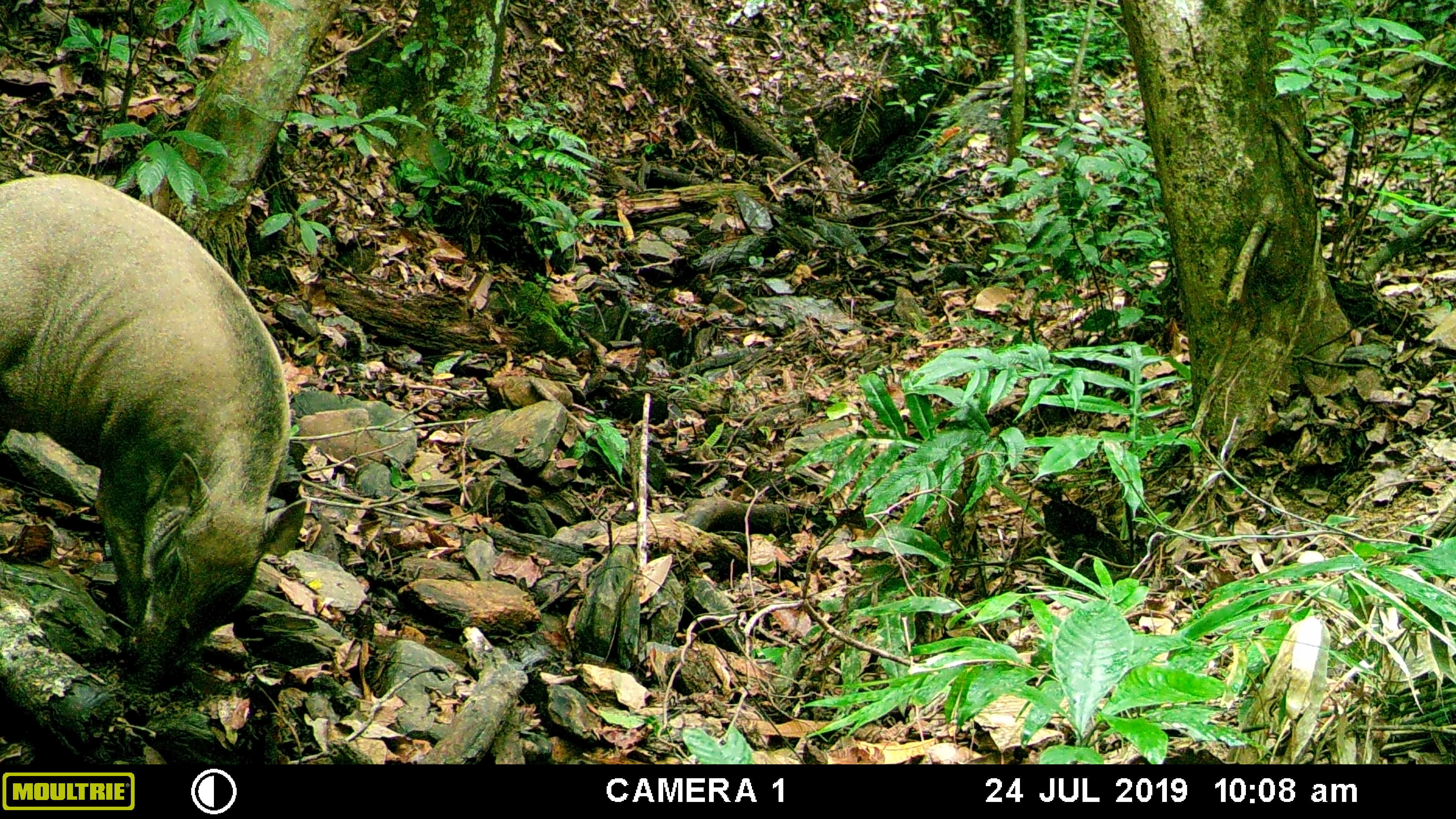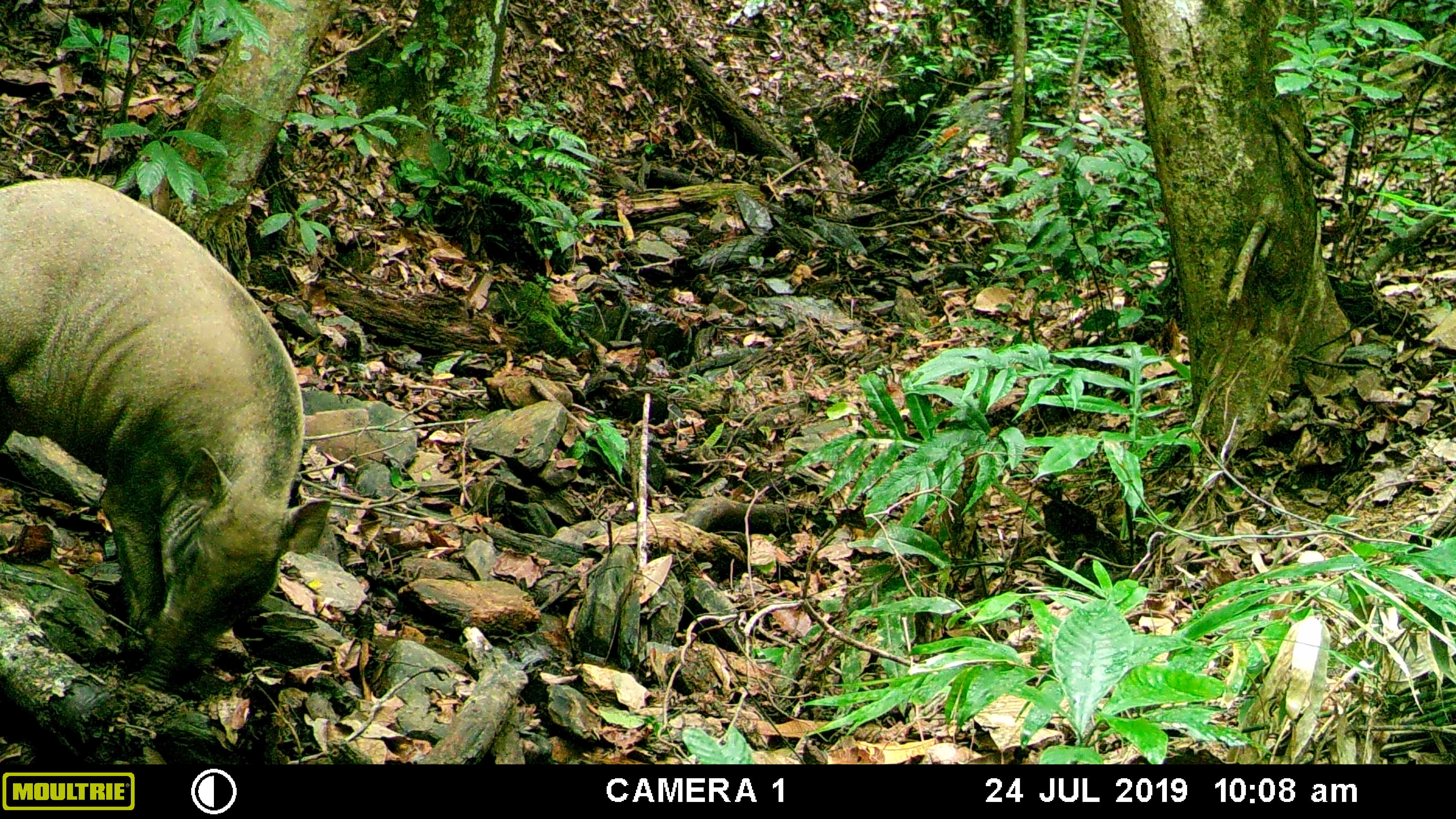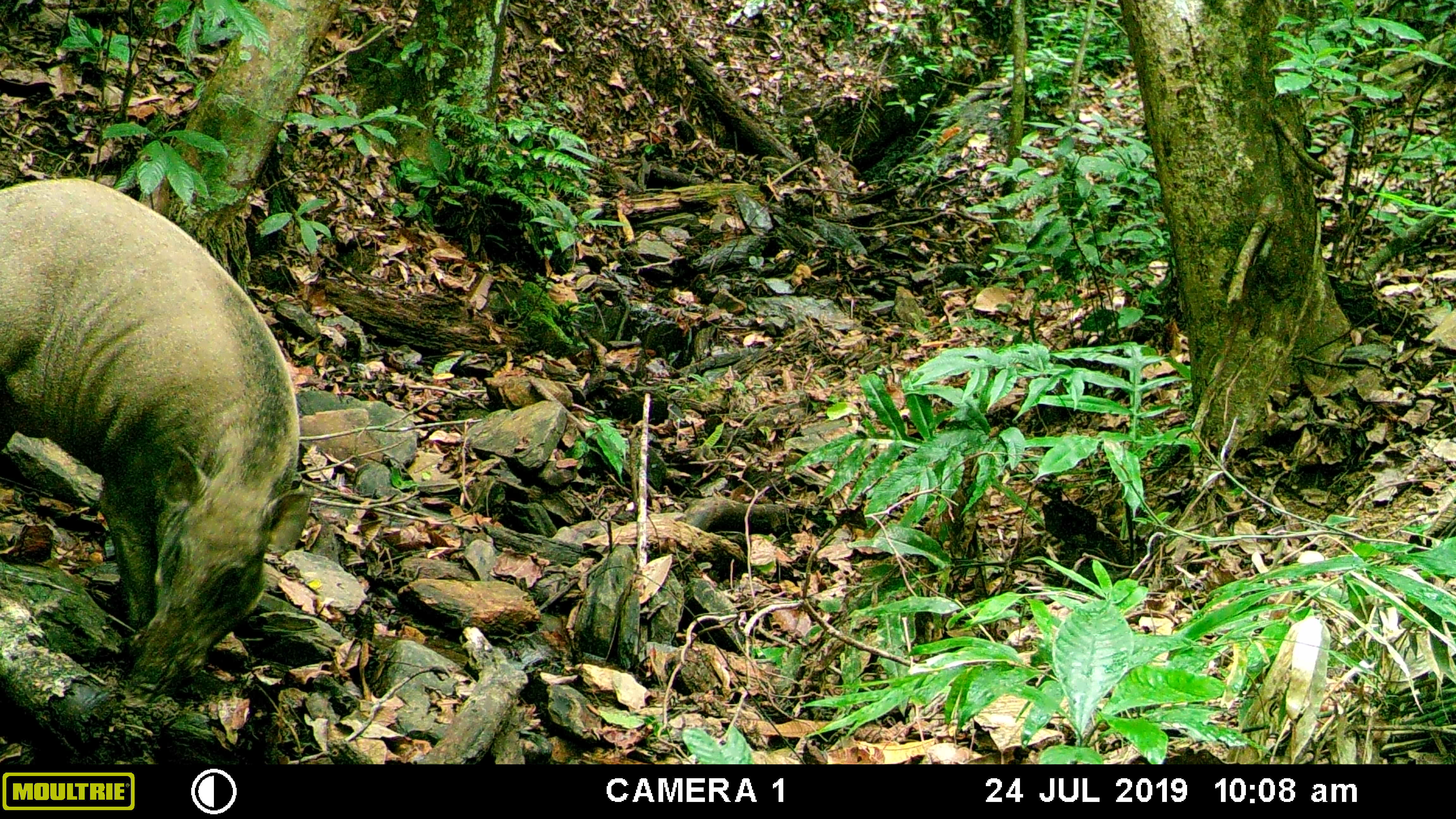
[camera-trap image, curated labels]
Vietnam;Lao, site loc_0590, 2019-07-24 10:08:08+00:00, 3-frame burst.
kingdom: Animalia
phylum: Chordata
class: Mammalia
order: Artiodactyla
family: Suidae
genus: Sus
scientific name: Sus scrofa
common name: eurasian wild pig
Eurasian wild pig (Sus scrofa). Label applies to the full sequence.